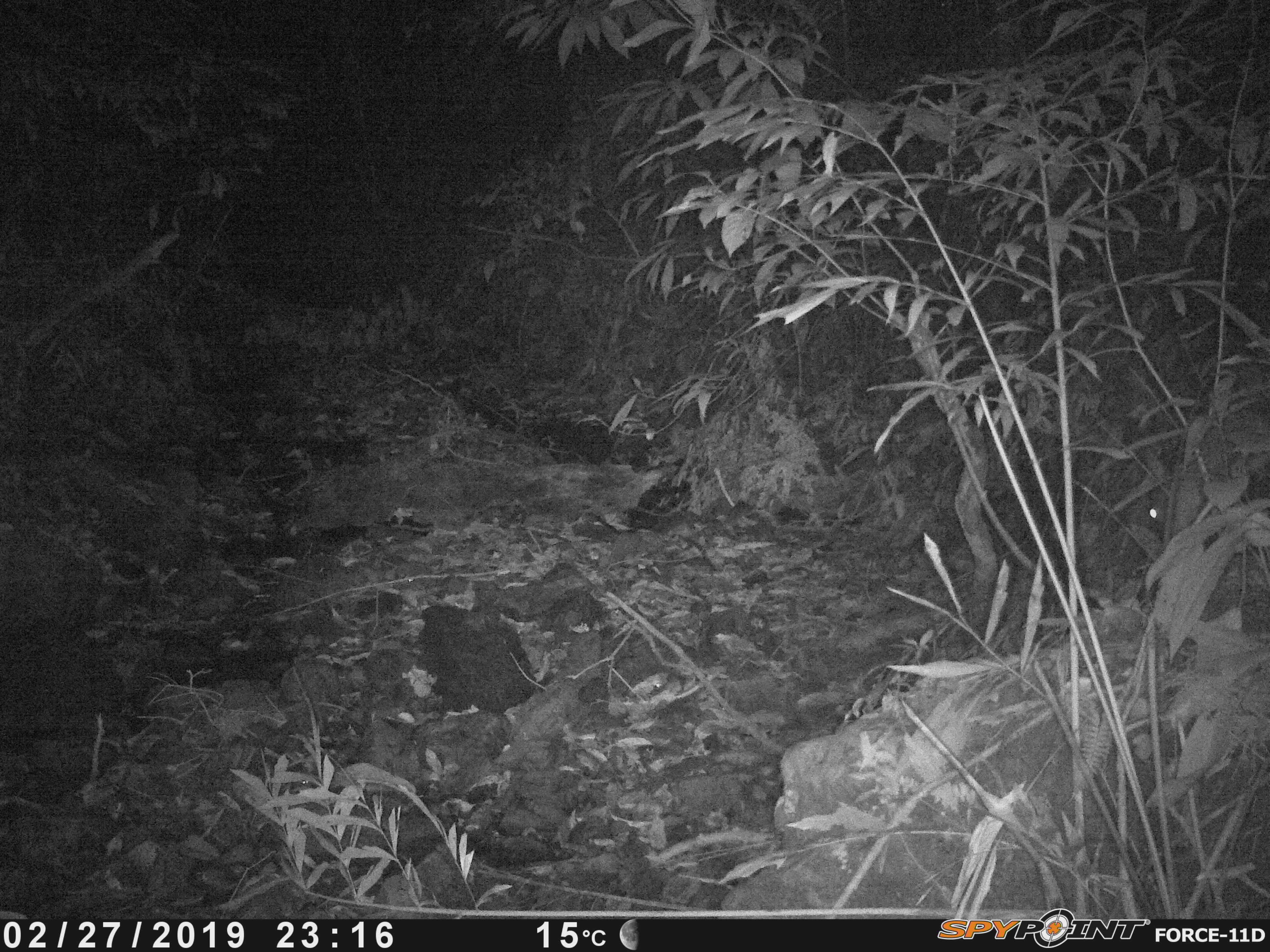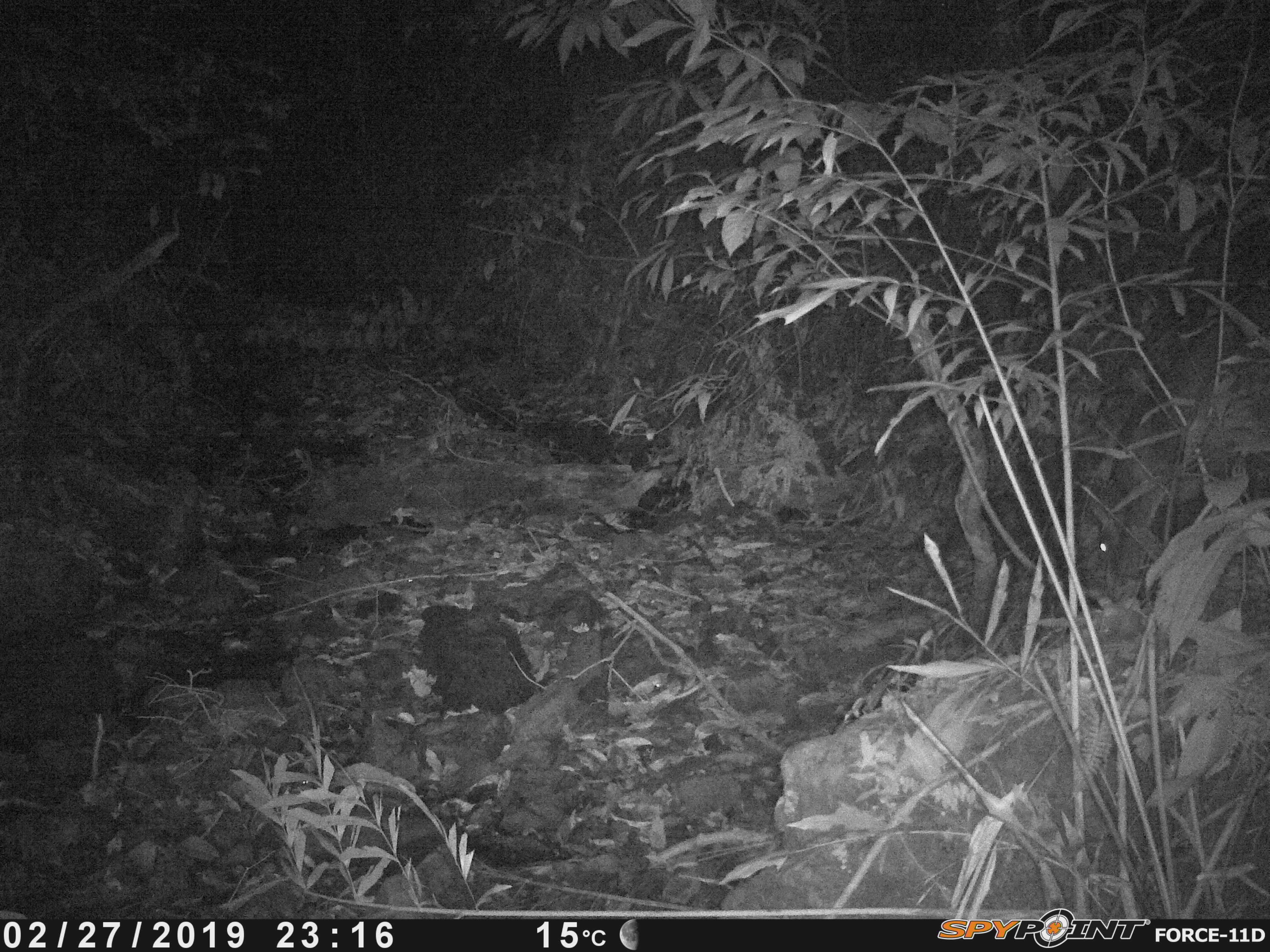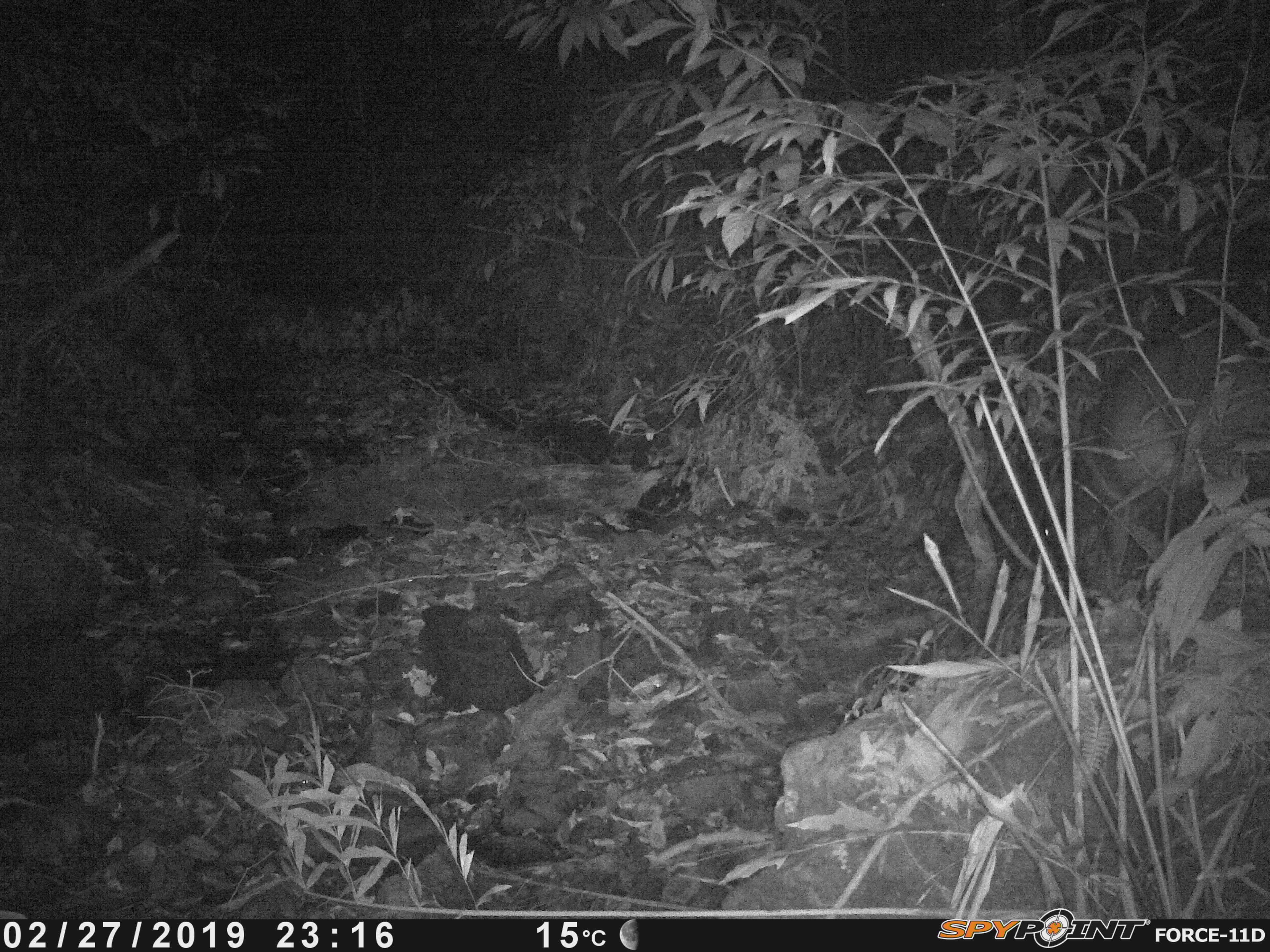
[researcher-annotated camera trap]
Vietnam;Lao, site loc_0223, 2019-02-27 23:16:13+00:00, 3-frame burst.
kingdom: Animalia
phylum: Chordata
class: Mammalia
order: Artiodactyla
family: Cervidae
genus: Muntiacus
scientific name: Muntiacus vuquangensis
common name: large-antlered muntjac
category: large antlered muntjac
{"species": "large antlered muntjac (large-antlered muntjac) (Muntiacus vuquangensis)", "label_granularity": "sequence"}